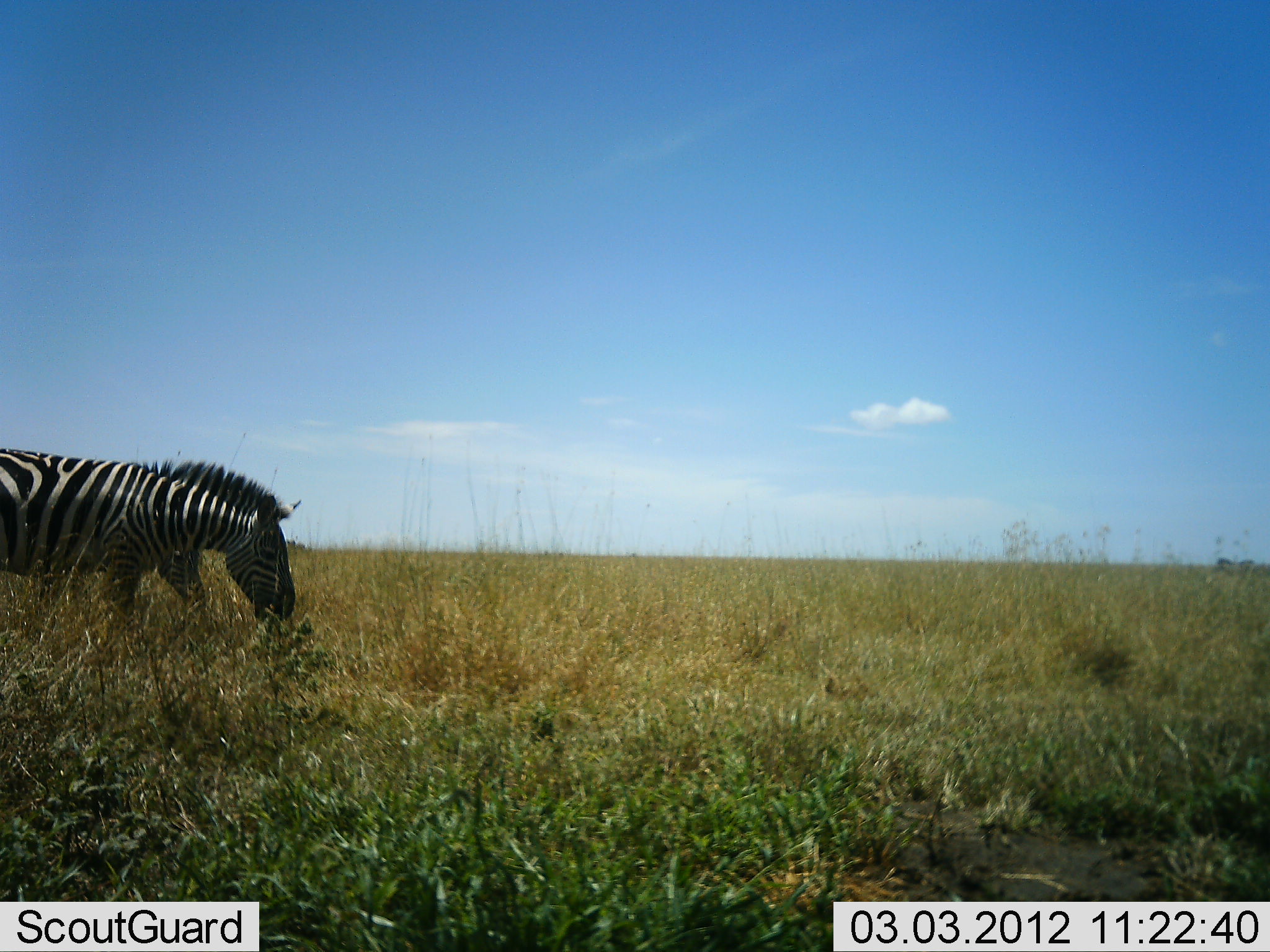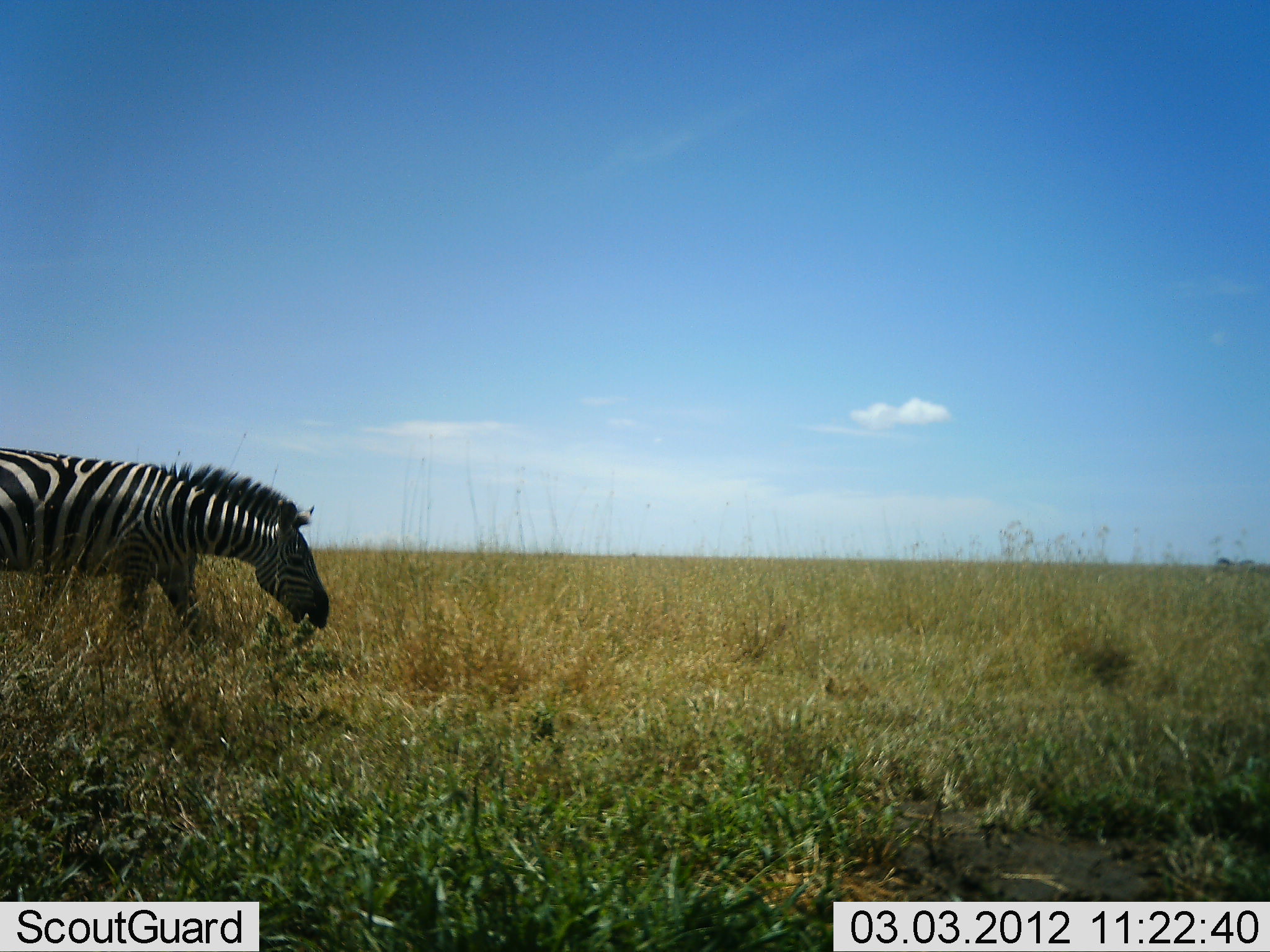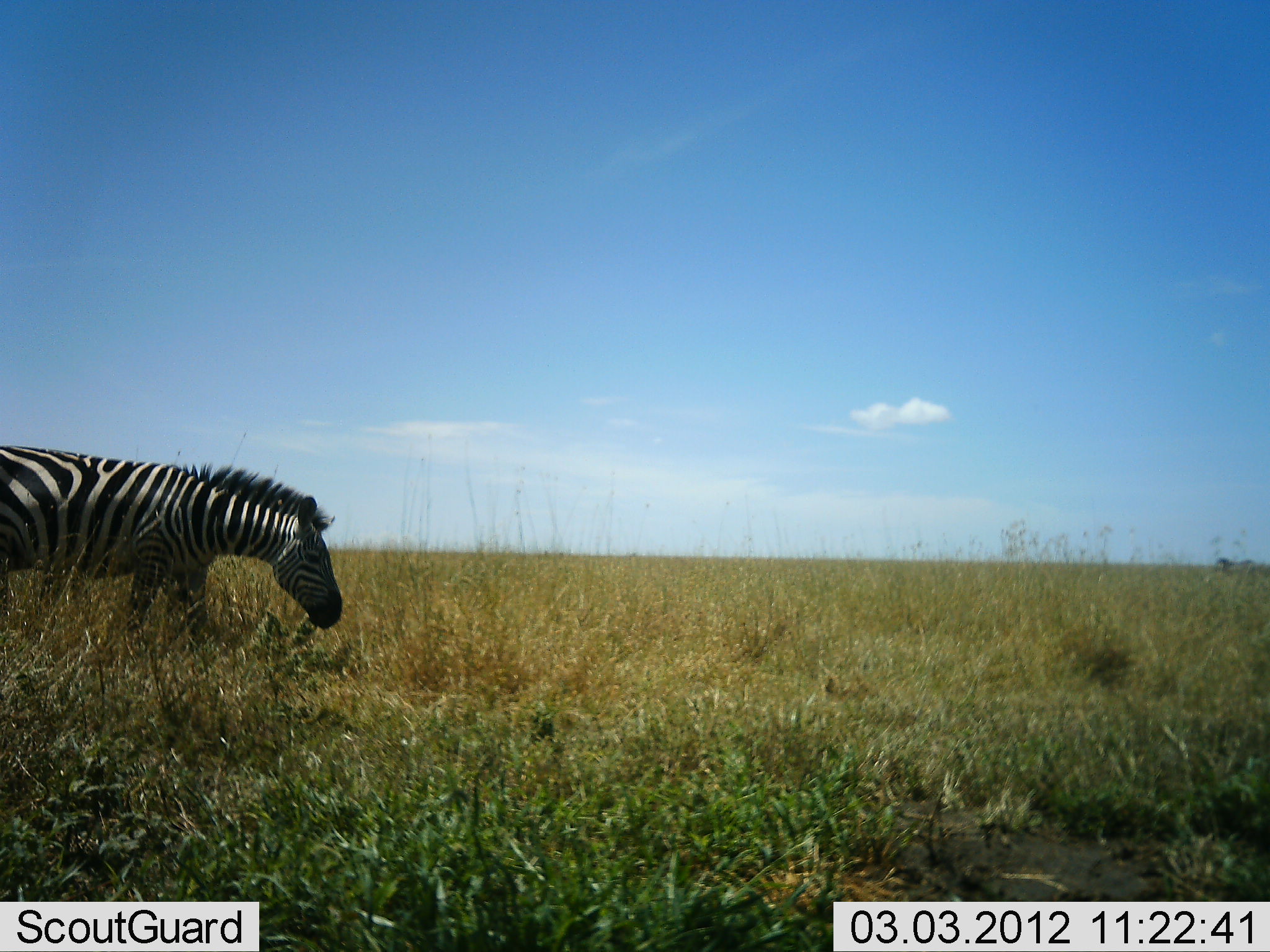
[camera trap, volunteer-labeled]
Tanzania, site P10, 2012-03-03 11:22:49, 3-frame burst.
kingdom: Animalia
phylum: Chordata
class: Mammalia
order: Perissodactyla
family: Equidae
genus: Equus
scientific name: Equus quagga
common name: plains zebra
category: zebra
Zebra (plains zebra) (Equus quagga), count 1. Behavior (volunteer vote fractions): standing 11%, resting 0%, moving 67%, interacting 0%. Young present (vote fraction): 0%. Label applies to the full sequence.